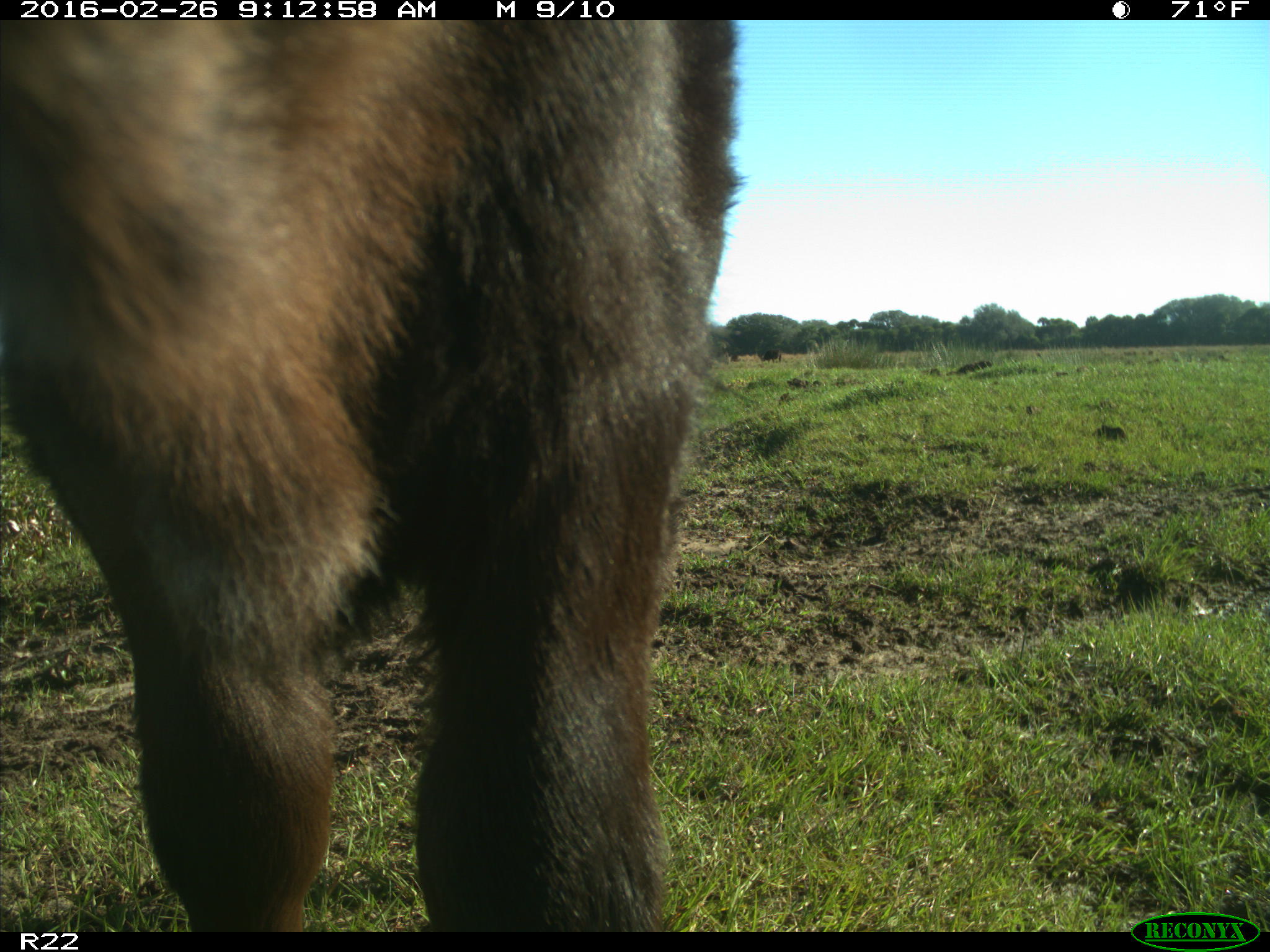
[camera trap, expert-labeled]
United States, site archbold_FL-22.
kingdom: Animalia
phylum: Chordata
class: Mammalia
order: Artiodactyla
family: Bovidae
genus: Bos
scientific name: Bos taurus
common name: domestic cow